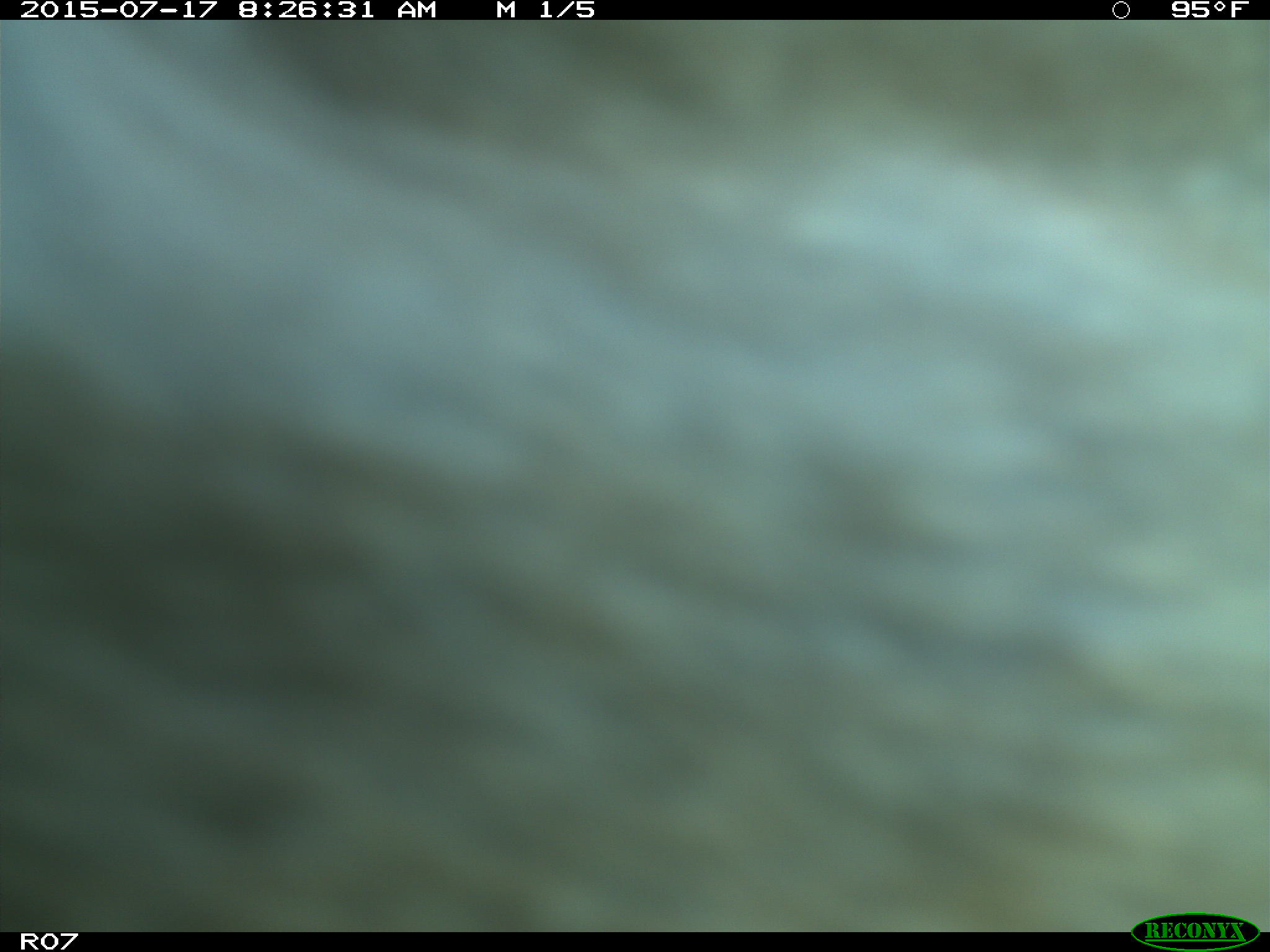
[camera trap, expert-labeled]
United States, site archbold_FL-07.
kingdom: Animalia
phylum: Chordata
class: Mammalia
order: Artiodactyla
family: Bovidae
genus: Bos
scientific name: Bos taurus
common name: domestic cow